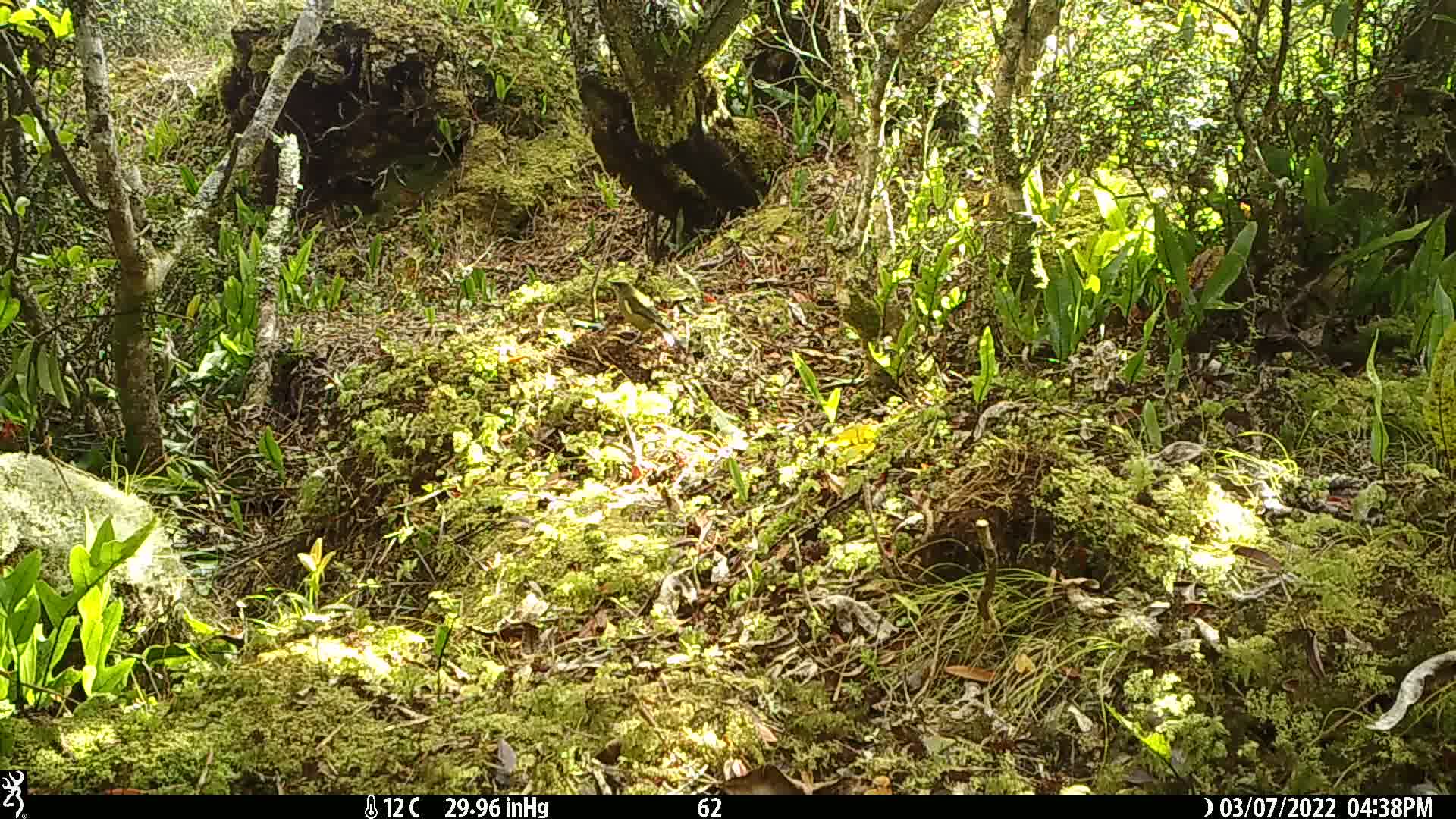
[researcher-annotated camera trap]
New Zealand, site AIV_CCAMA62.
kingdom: Animalia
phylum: Chordata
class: Aves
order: Passeriformes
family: Meliphagidae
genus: Anthornis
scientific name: Anthornis melanura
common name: new zealand bellbird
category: bellbird